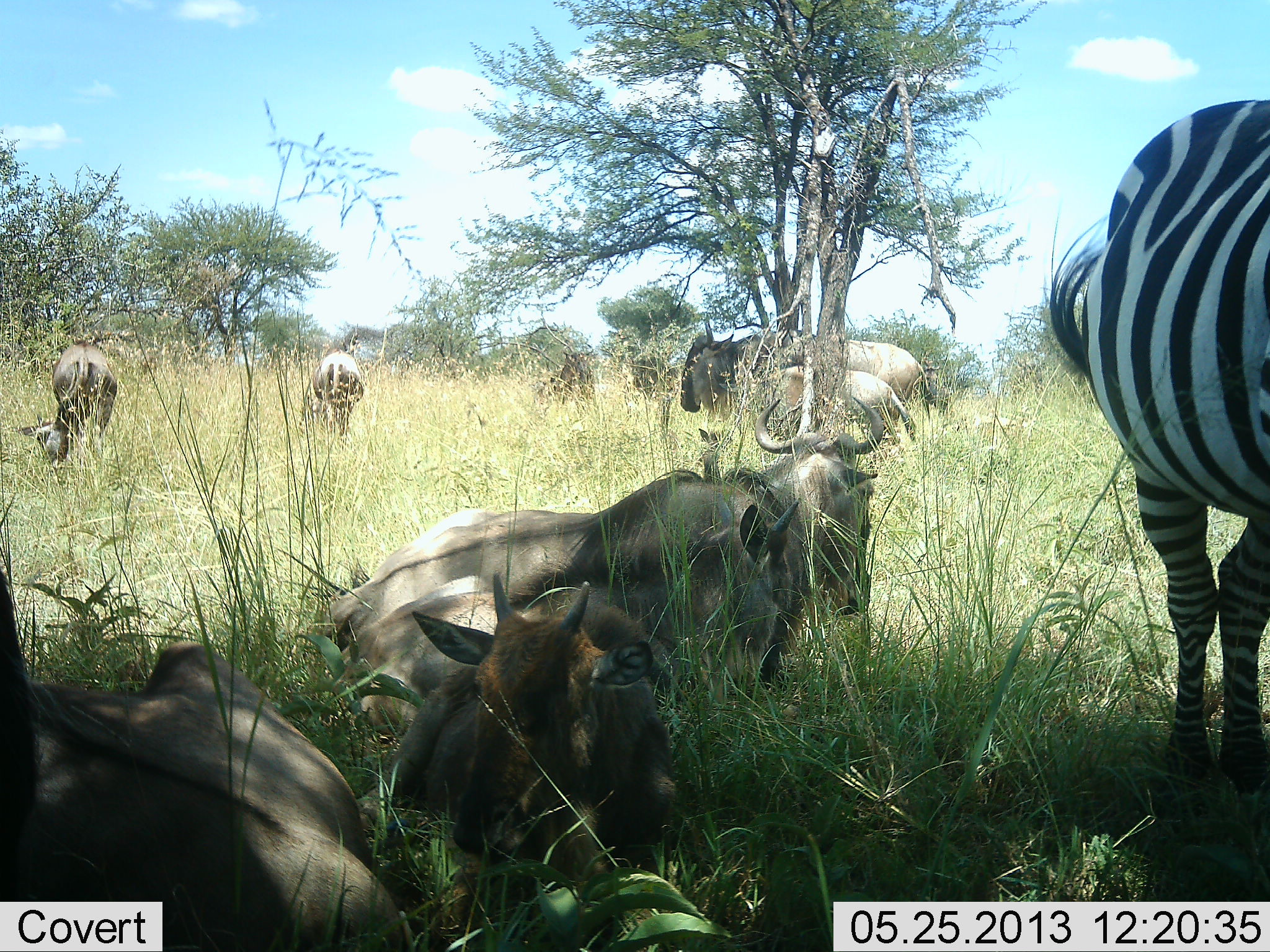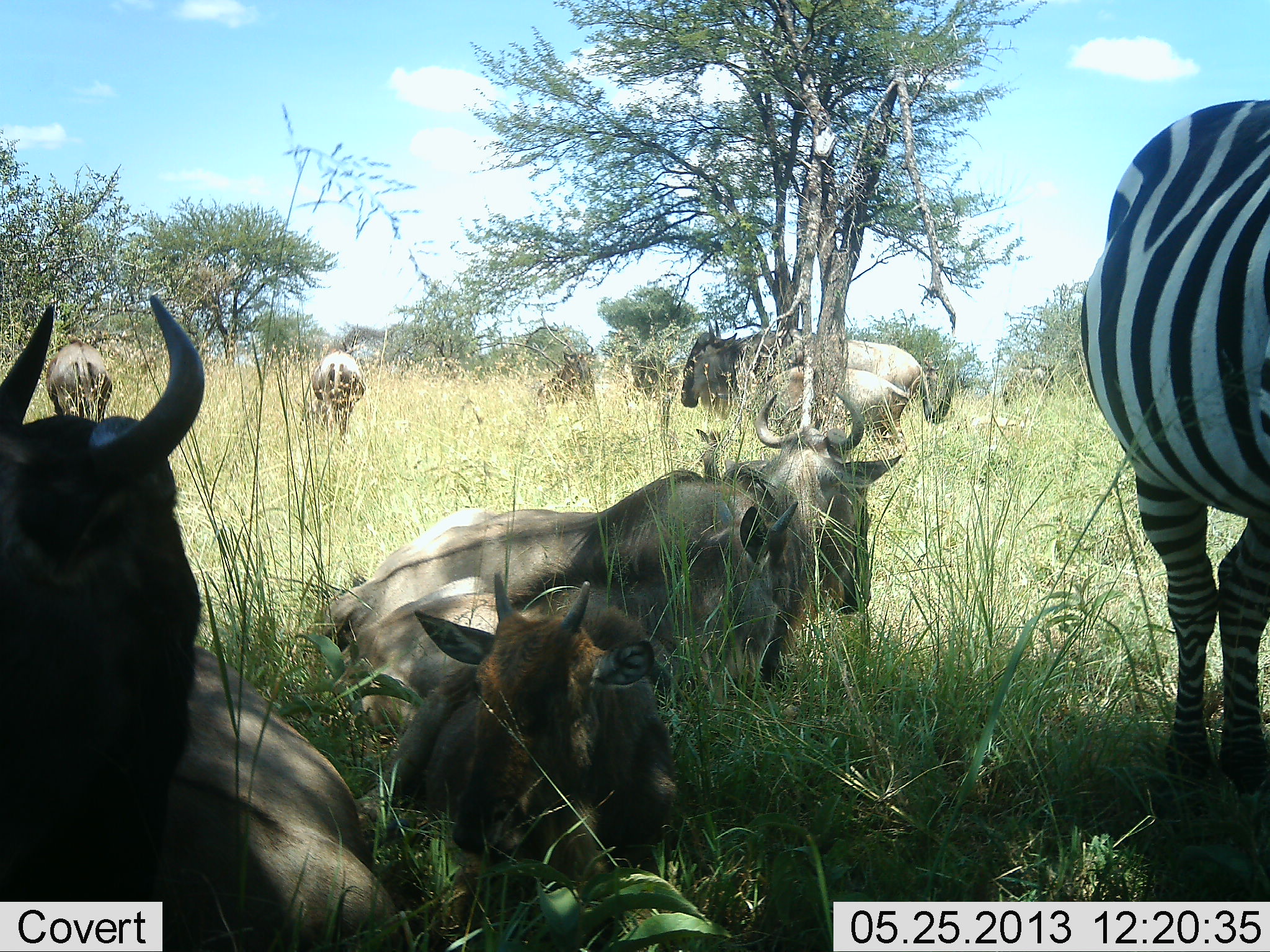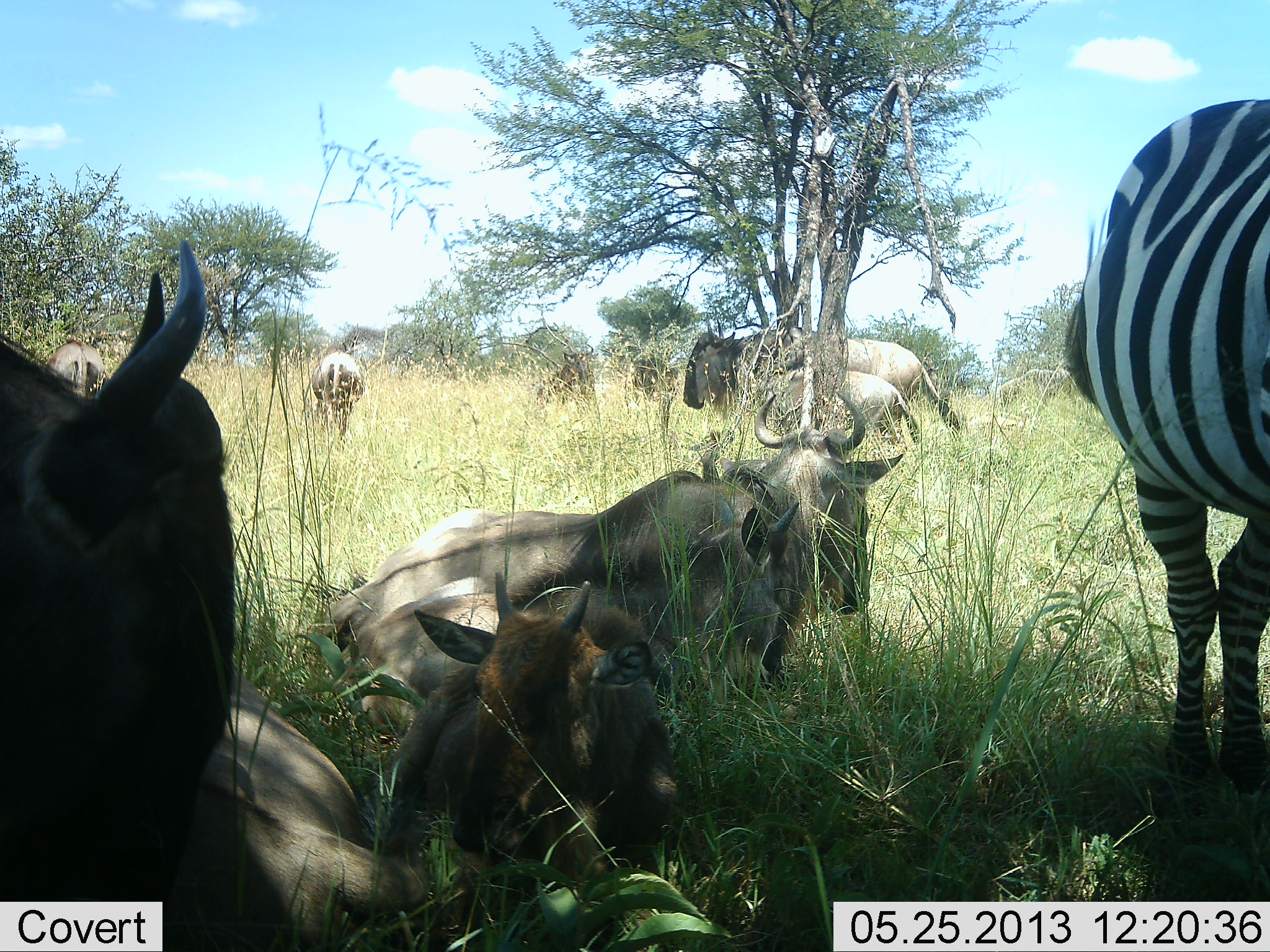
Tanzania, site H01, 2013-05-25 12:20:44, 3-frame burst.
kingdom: Animalia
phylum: Chordata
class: Mammalia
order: Artiodactyla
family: Bovidae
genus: Connochaetes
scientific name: Connochaetes taurinus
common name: blue wildebeest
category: wildebeest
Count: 9.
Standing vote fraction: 60%.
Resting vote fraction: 100%.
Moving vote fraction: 15%.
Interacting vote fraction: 10%.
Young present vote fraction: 60%.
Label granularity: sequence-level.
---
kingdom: Animalia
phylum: Chordata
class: Mammalia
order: Perissodactyla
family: Equidae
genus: Equus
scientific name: Equus quagga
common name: plains zebra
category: zebra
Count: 1.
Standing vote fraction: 95%.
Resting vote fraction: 0%.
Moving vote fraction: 0%.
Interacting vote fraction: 5%.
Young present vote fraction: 0%.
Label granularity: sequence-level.